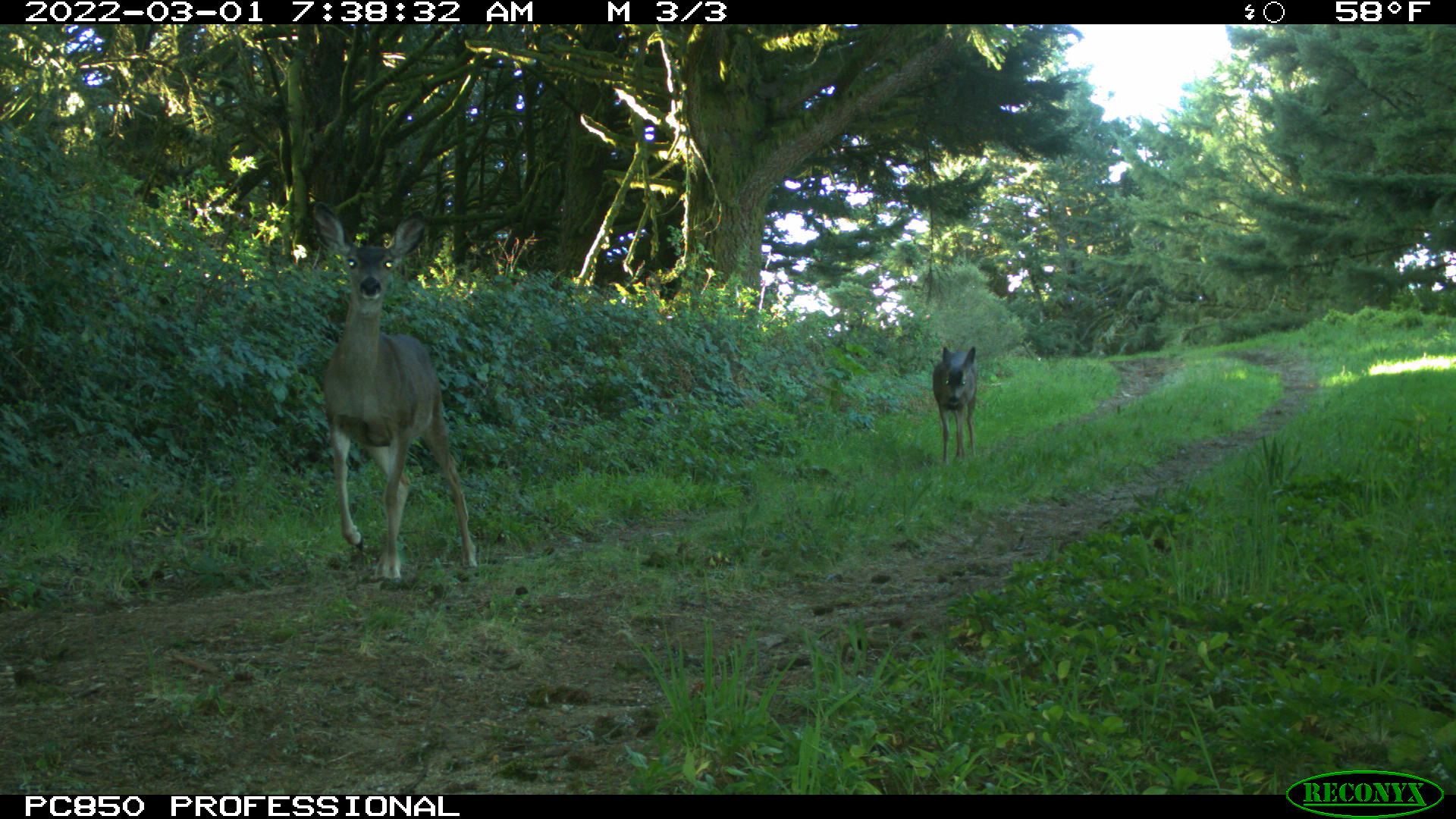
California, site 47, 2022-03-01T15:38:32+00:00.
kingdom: Animalia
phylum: Chordata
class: Mammalia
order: Artiodactyla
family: Cervidae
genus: Odocoileus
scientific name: Odocoileus hemionus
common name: mule deer